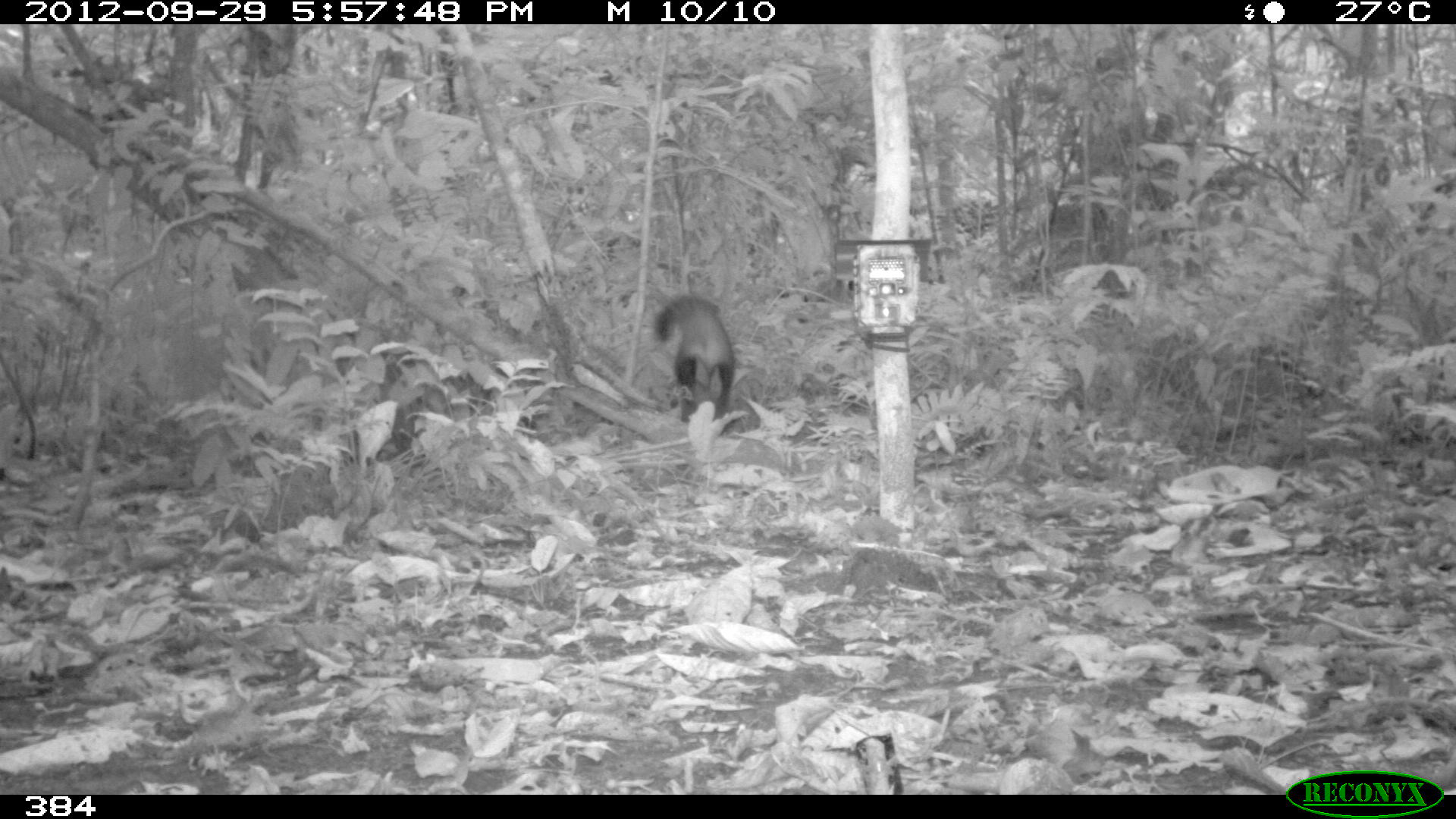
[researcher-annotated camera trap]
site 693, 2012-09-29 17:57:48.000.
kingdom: Animalia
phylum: Chordata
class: Mammalia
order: Carnivora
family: Procyonidae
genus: Nasua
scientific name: Nasua nasua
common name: south american coati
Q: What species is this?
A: Nasua nasua (south american coati).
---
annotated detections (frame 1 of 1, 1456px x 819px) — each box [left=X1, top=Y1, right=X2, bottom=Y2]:
nasua nasua: [left=652, top=291, right=735, bottom=425]